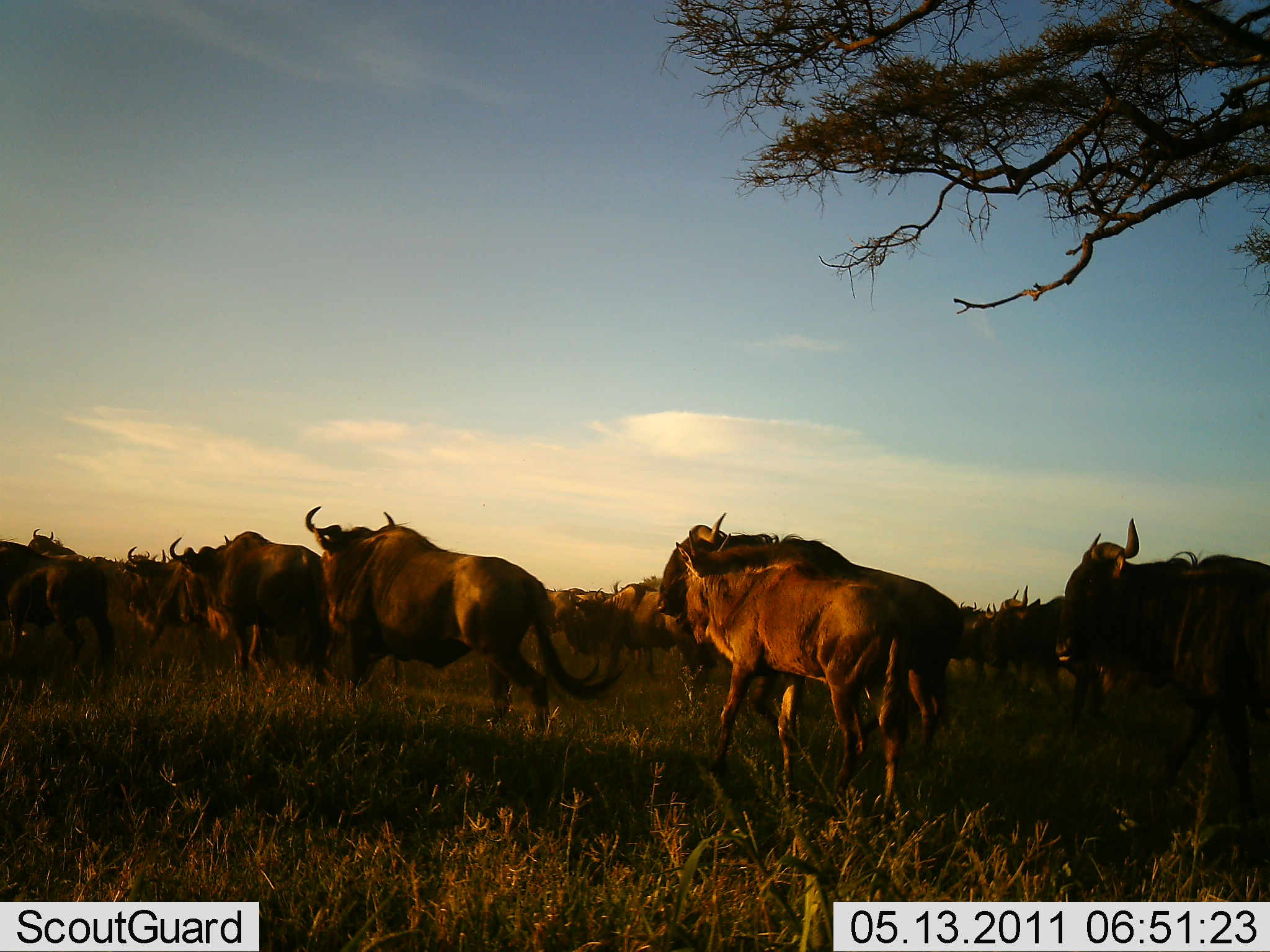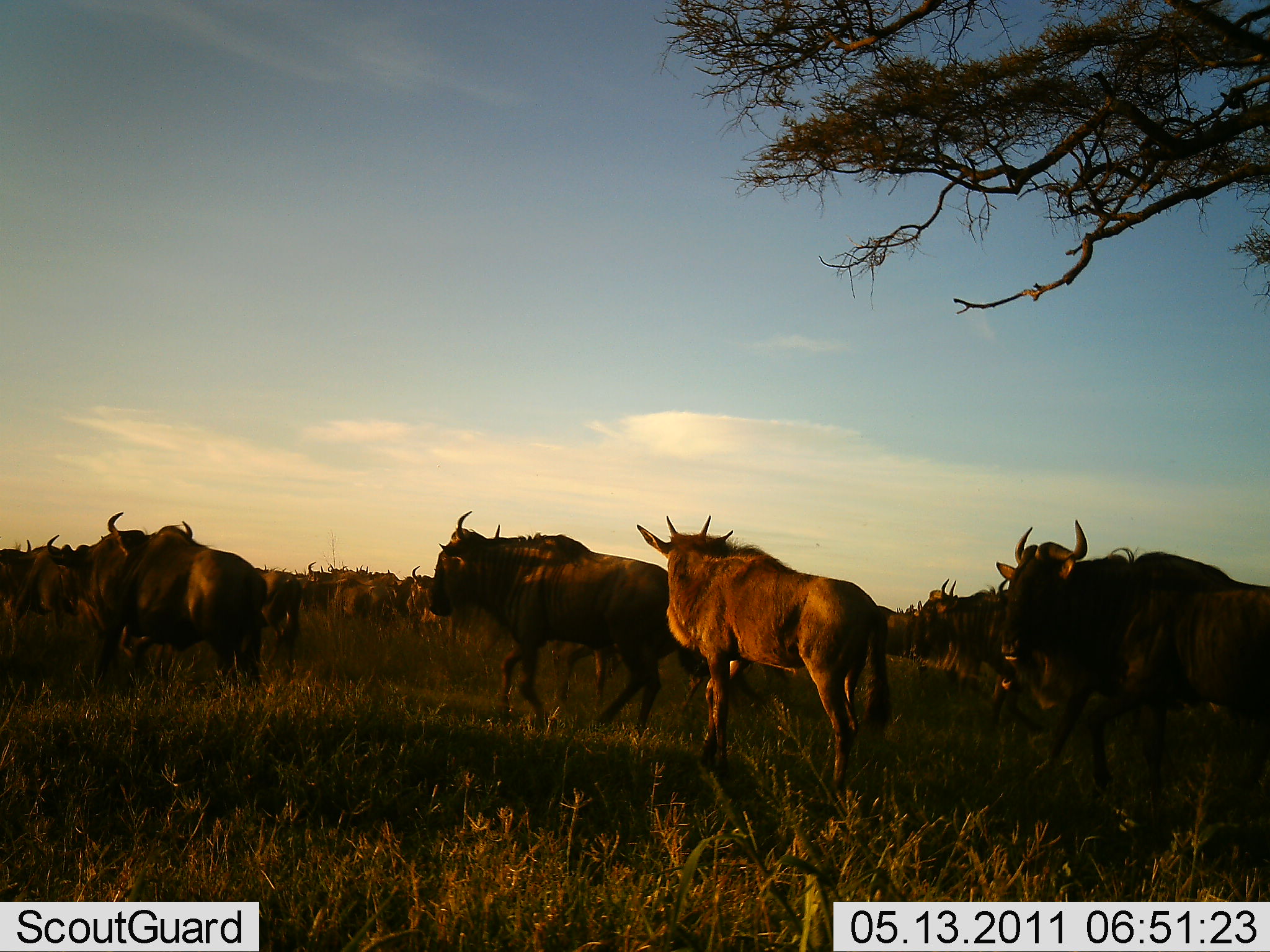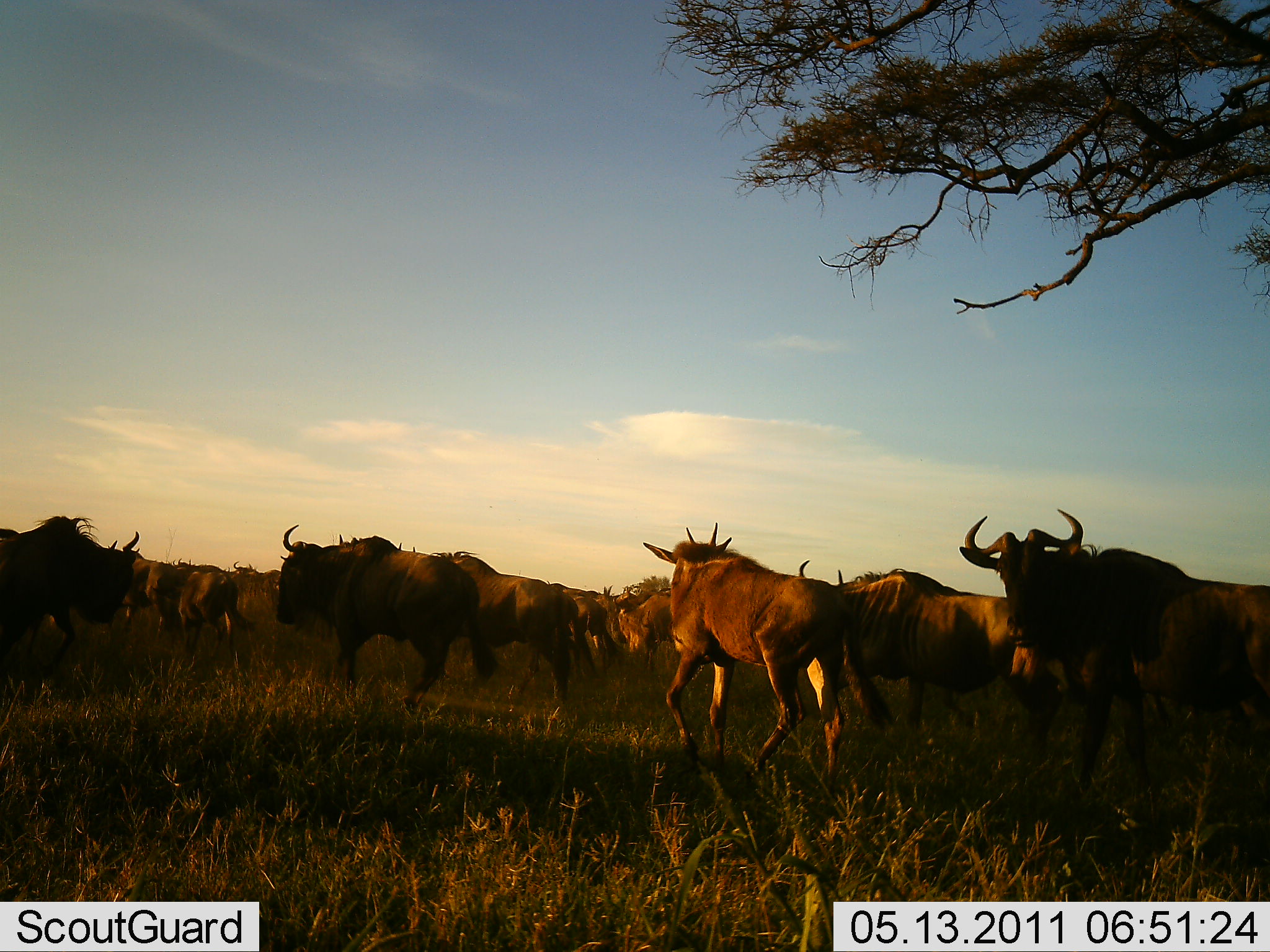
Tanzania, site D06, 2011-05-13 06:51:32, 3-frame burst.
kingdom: Animalia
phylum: Chordata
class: Mammalia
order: Artiodactyla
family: Bovidae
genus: Connochaetes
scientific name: Connochaetes taurinus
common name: blue wildebeest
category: wildebeest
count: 11-50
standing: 8%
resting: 8%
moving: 83%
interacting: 17%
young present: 0%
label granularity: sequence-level